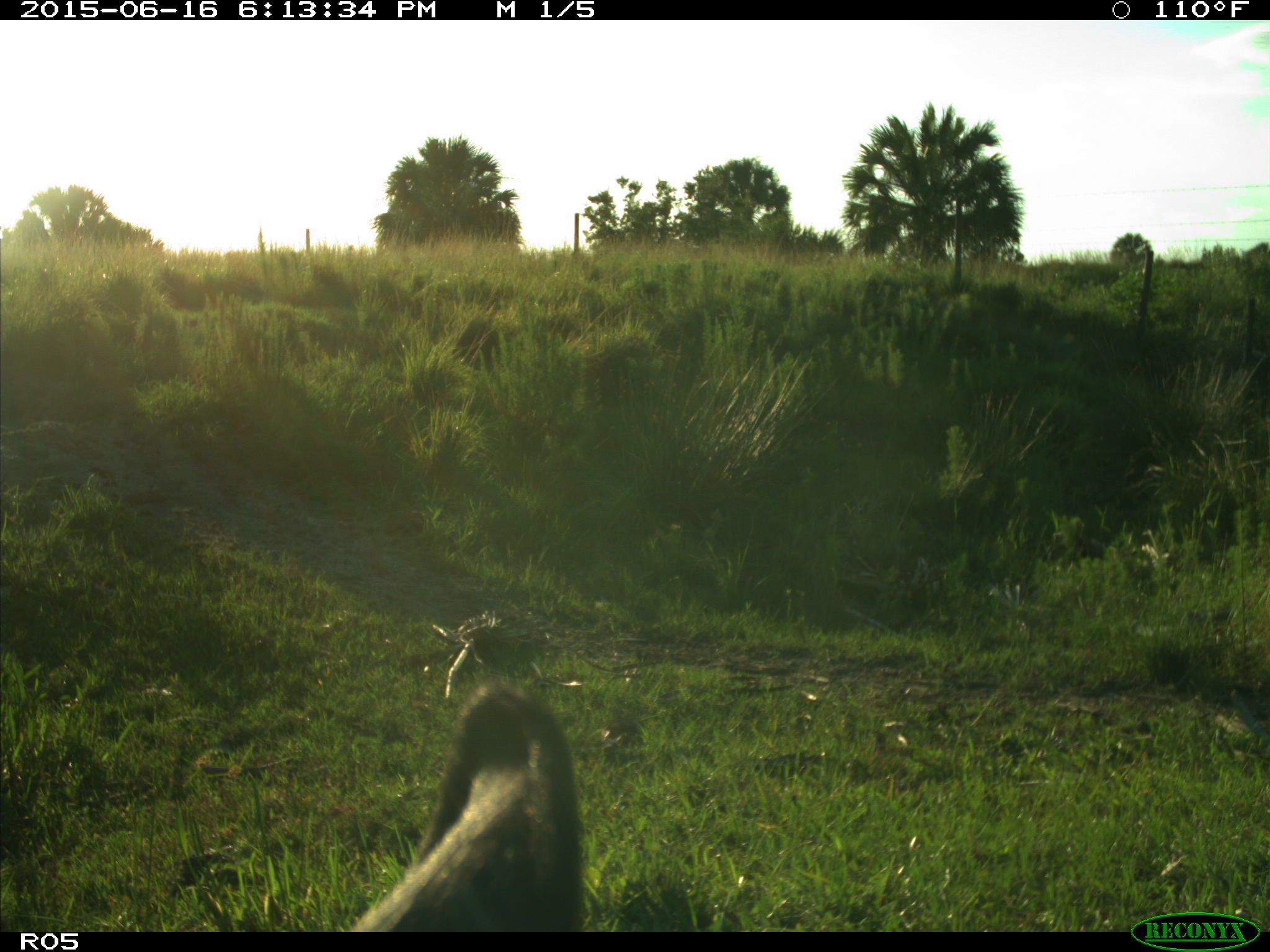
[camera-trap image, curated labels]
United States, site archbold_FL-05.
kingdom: Animalia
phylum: Chordata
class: Mammalia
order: Artiodactyla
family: Bovidae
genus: Bos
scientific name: Bos taurus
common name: domestic cow